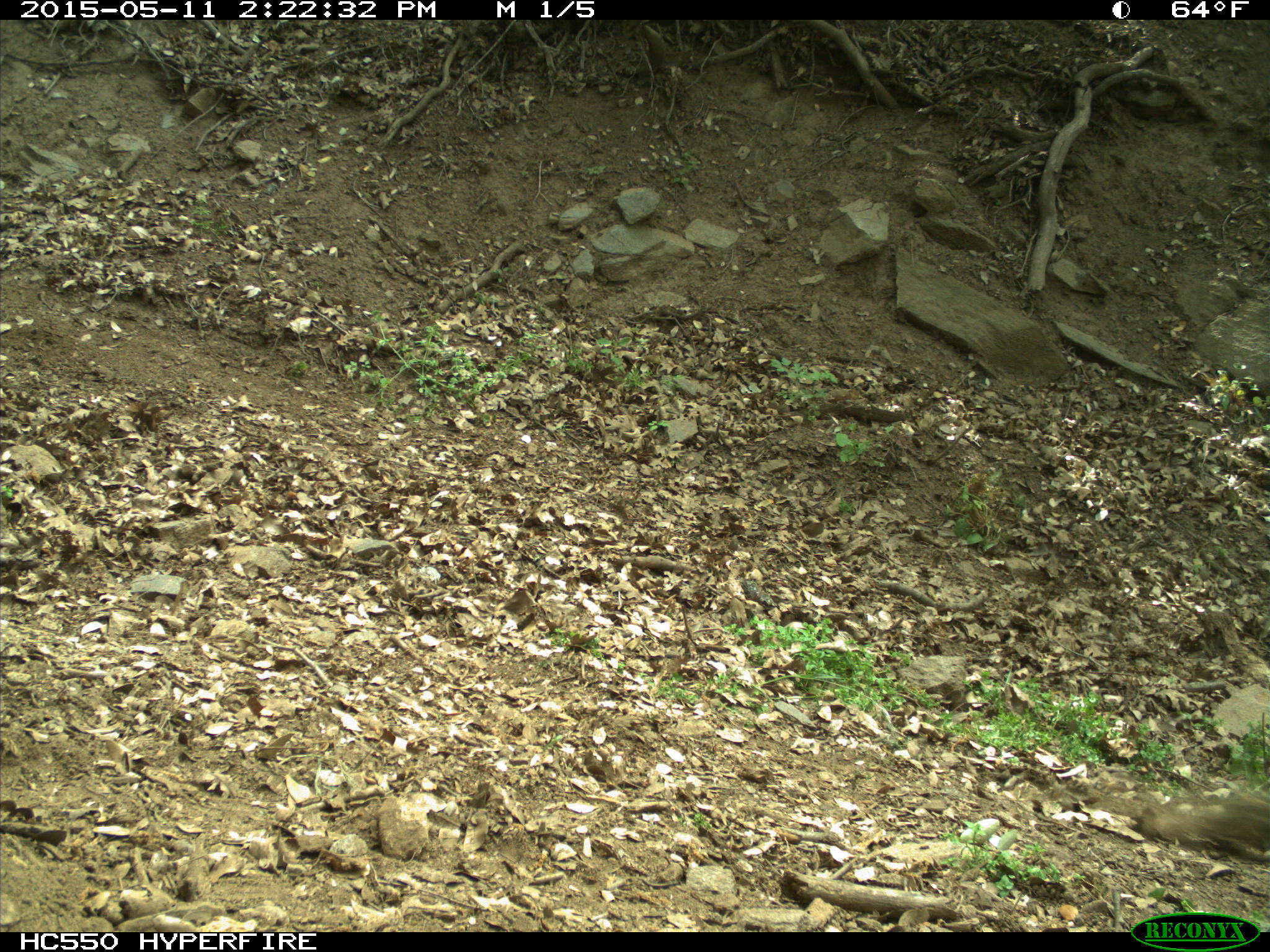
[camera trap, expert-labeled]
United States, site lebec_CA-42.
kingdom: Animalia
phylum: Chordata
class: Mammalia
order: Artiodactyla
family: Bovidae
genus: Bos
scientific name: Bos taurus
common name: domestic cow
Bos taurus (domestic cow).